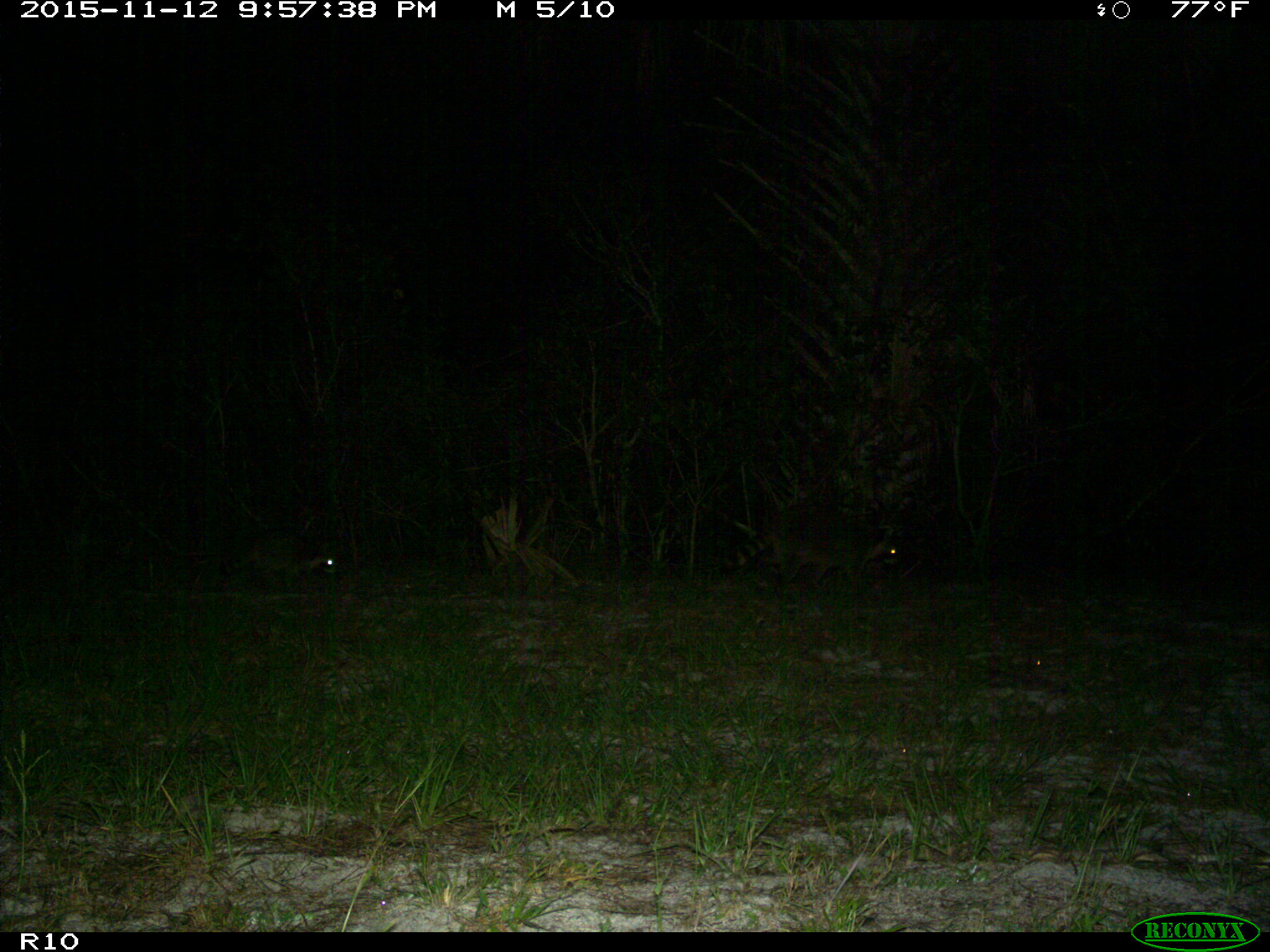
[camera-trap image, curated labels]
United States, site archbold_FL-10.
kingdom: Animalia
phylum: Chordata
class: Mammalia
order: Carnivora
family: Procyonidae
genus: Procyon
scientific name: Procyon lotor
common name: common raccoon